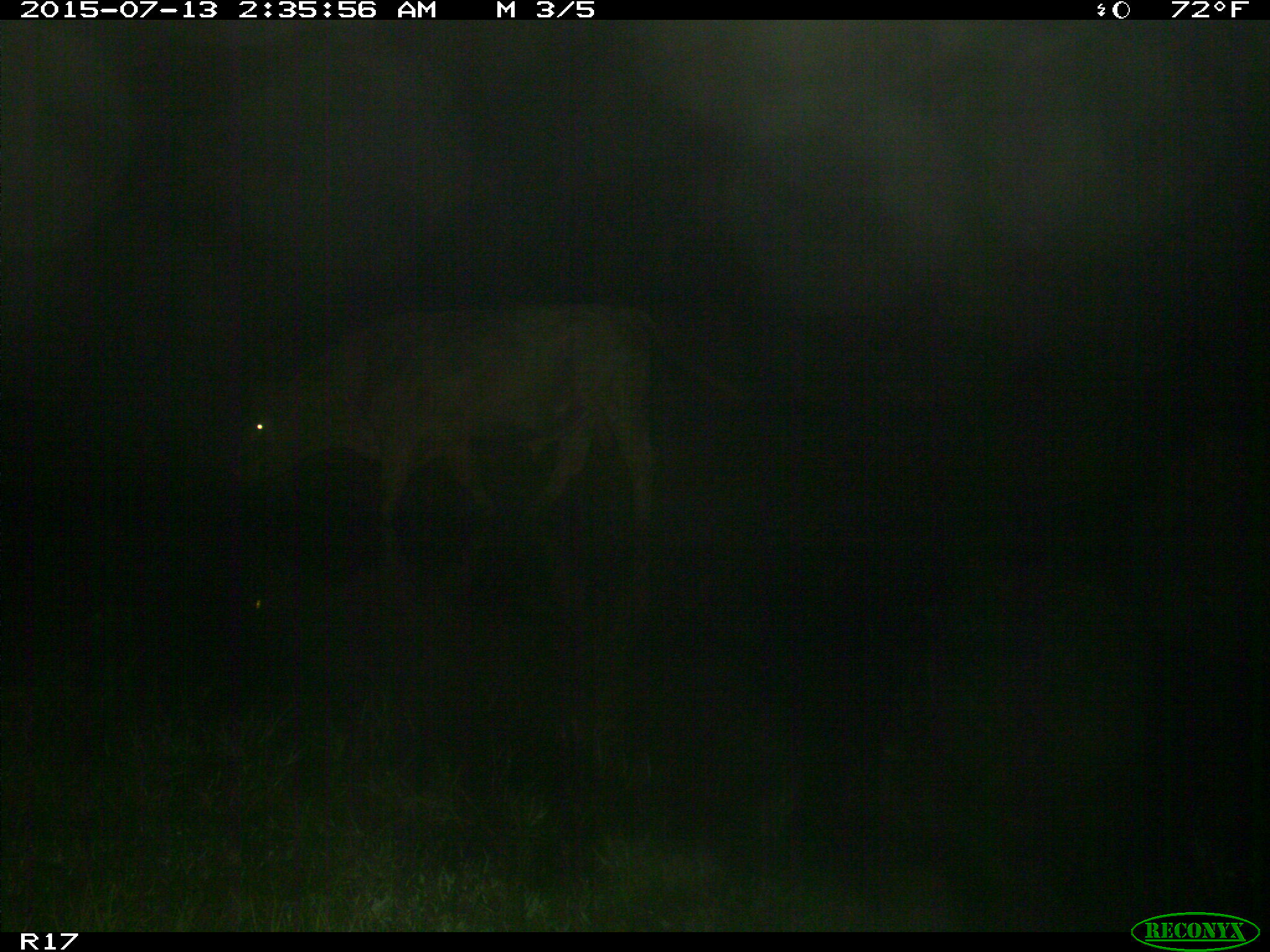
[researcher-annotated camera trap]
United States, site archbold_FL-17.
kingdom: Animalia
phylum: Chordata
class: Mammalia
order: Artiodactyla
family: Bovidae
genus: Bos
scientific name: Bos taurus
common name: domestic cow